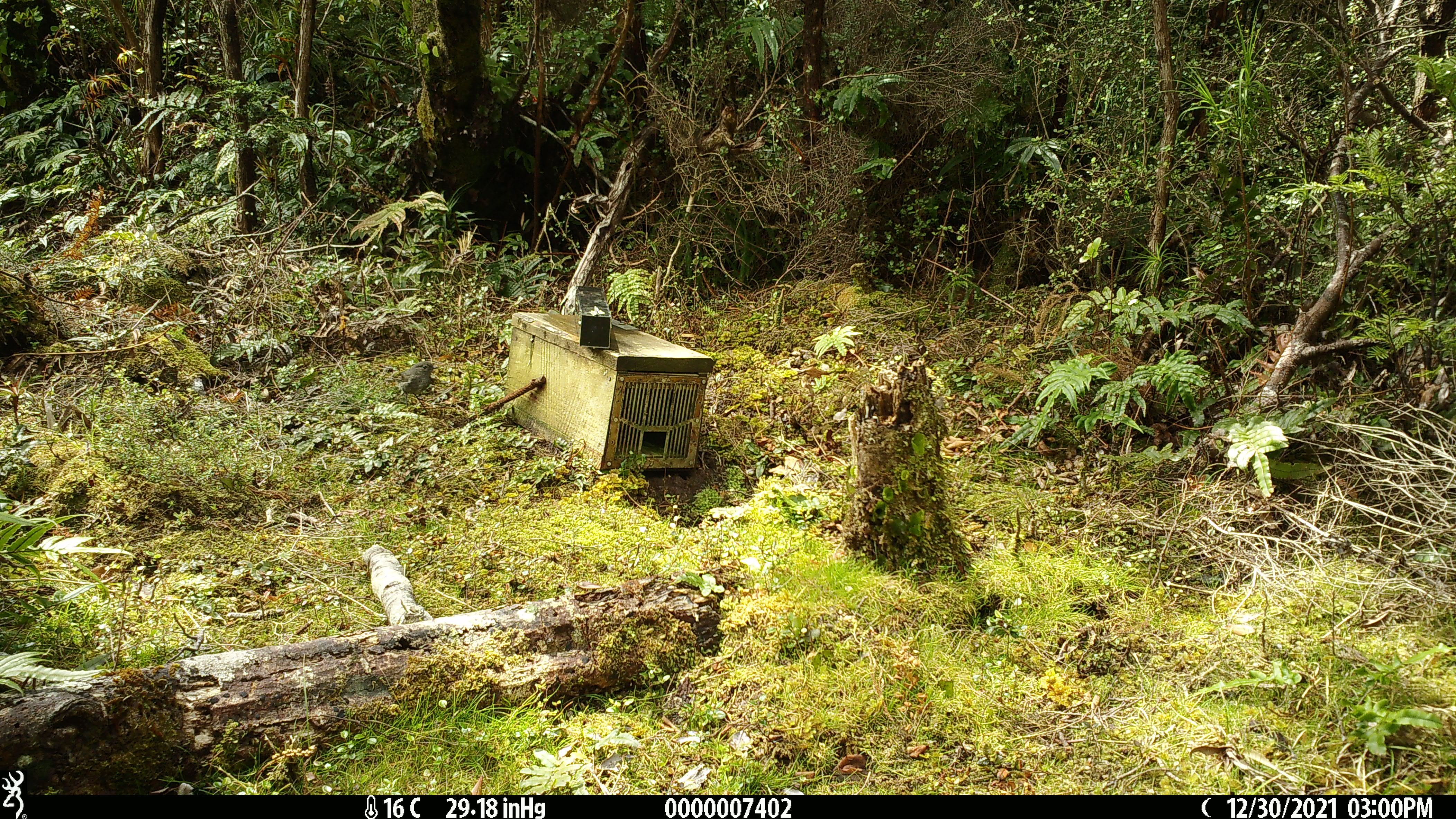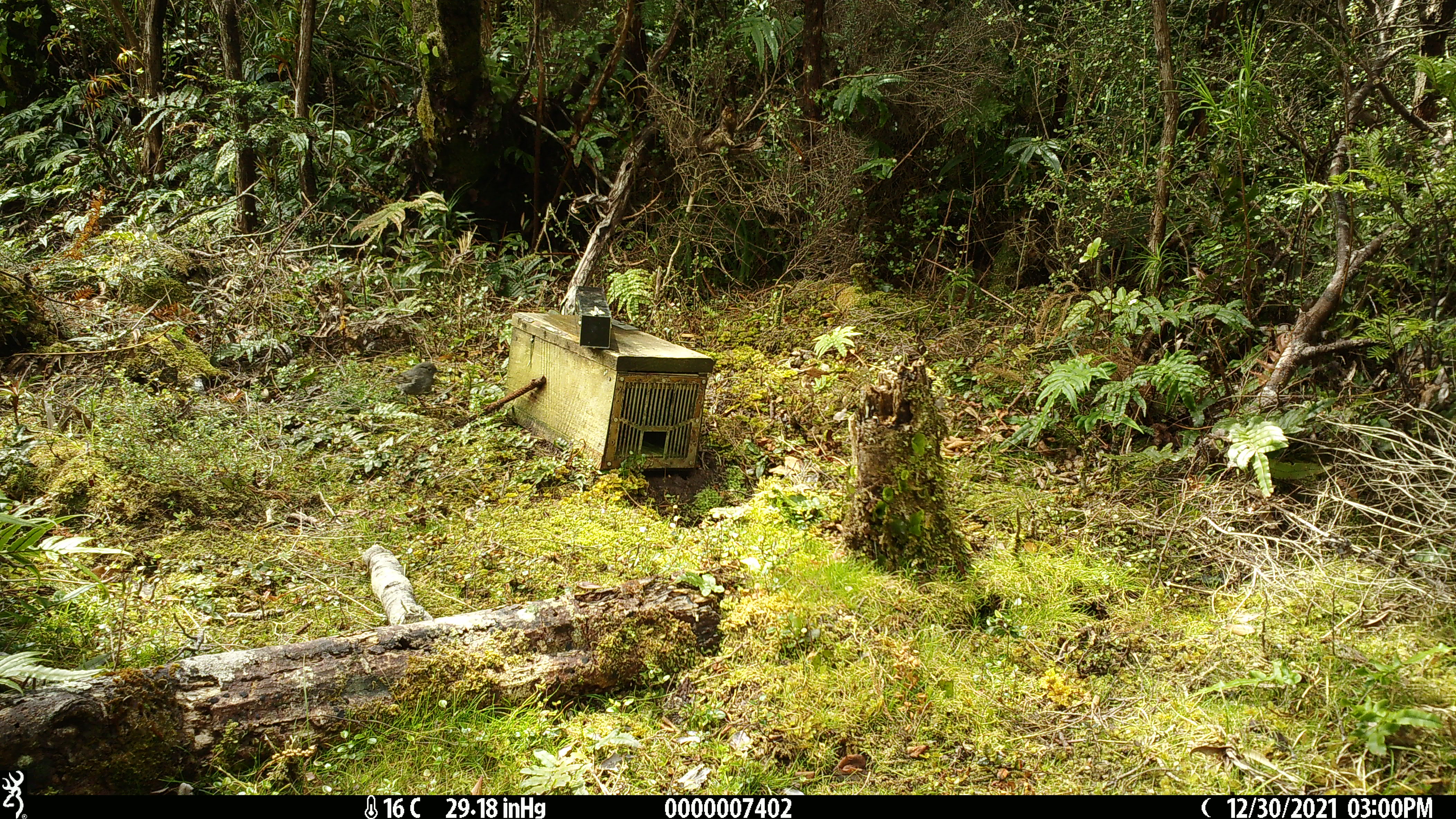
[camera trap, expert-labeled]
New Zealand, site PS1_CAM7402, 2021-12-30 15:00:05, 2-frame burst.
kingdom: Animalia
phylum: Chordata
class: Aves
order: Passeriformes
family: Petroicidae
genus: Petroica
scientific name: Petroica australis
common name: new zealand robin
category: robin